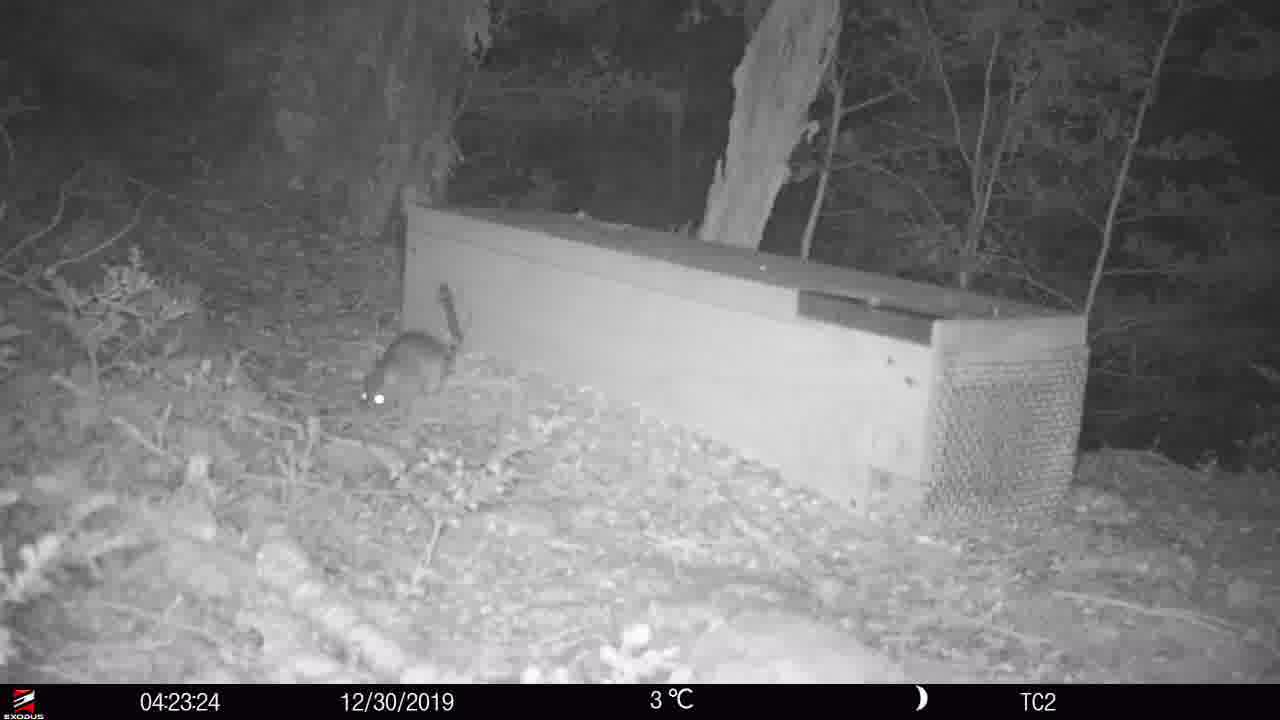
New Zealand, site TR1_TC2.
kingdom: Animalia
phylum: Chordata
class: Mammalia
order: Rodentia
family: Muridae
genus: Rattus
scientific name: Rattus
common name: rat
Rat (Rattus).